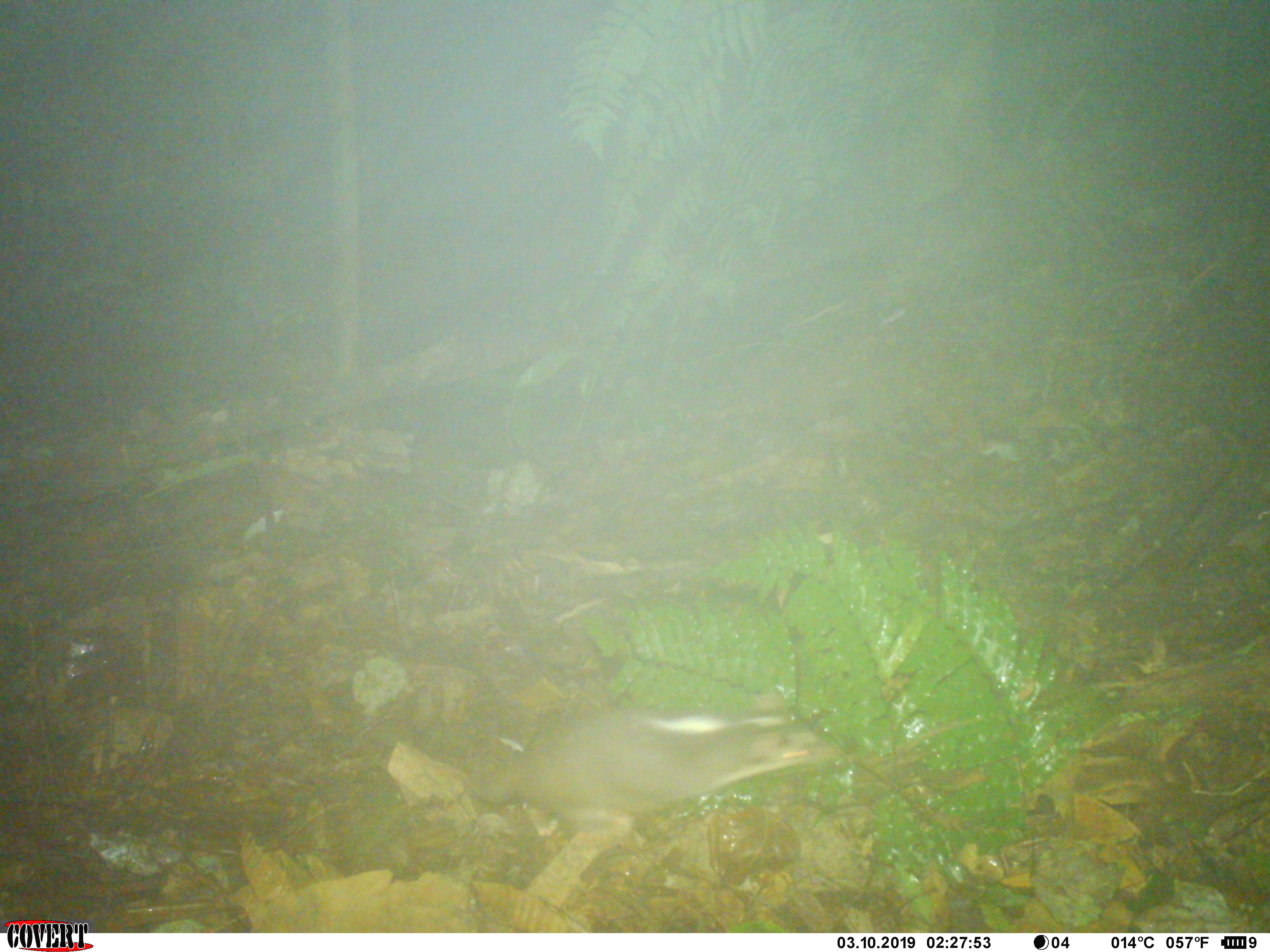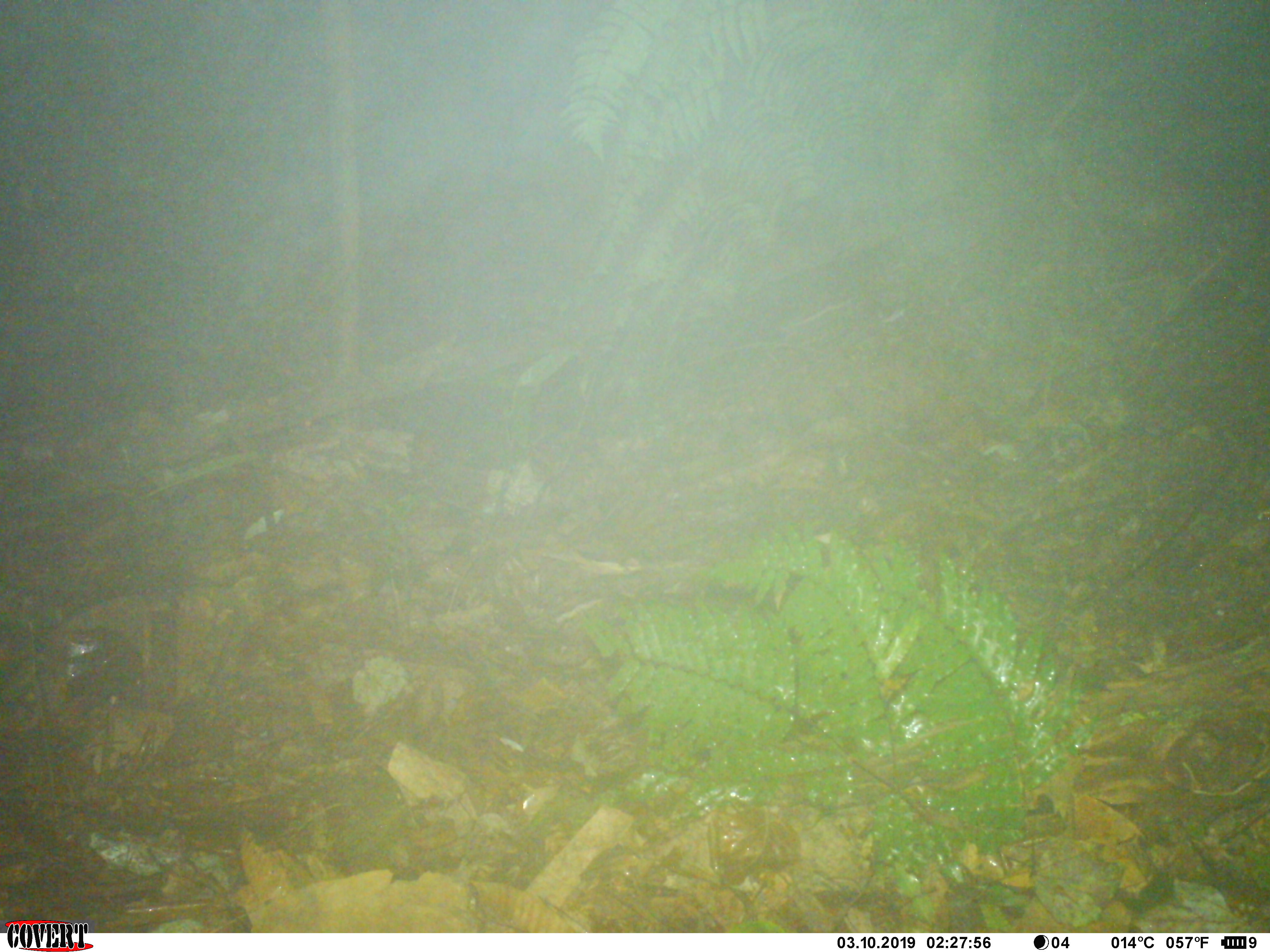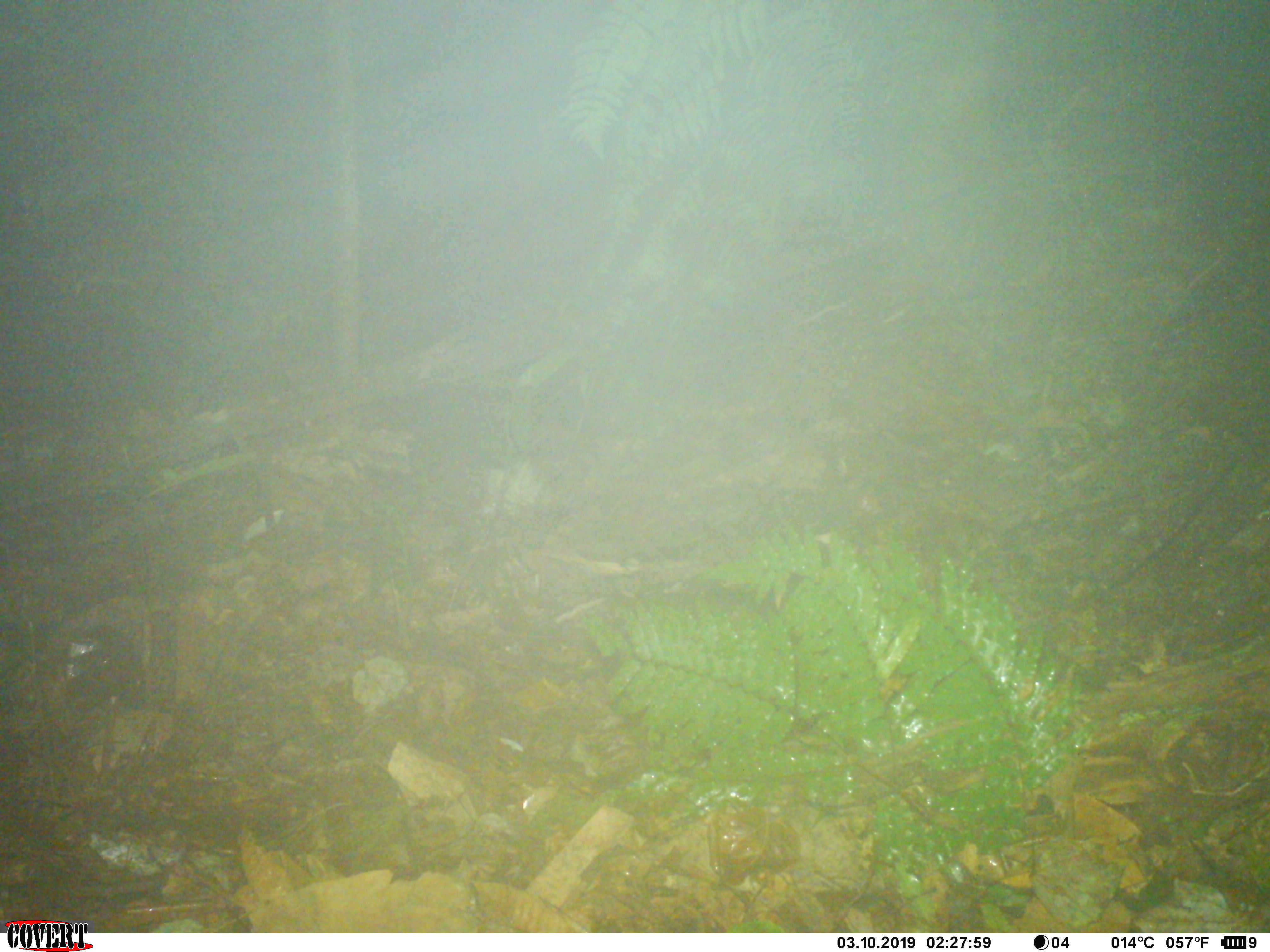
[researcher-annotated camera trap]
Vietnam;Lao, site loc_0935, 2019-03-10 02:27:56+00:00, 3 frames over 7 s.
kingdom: Animalia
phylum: Chordata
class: Mammalia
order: Carnivora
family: Mustelidae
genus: Melogale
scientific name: Melogale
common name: ferret badger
Ferret badger (Melogale). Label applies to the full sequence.